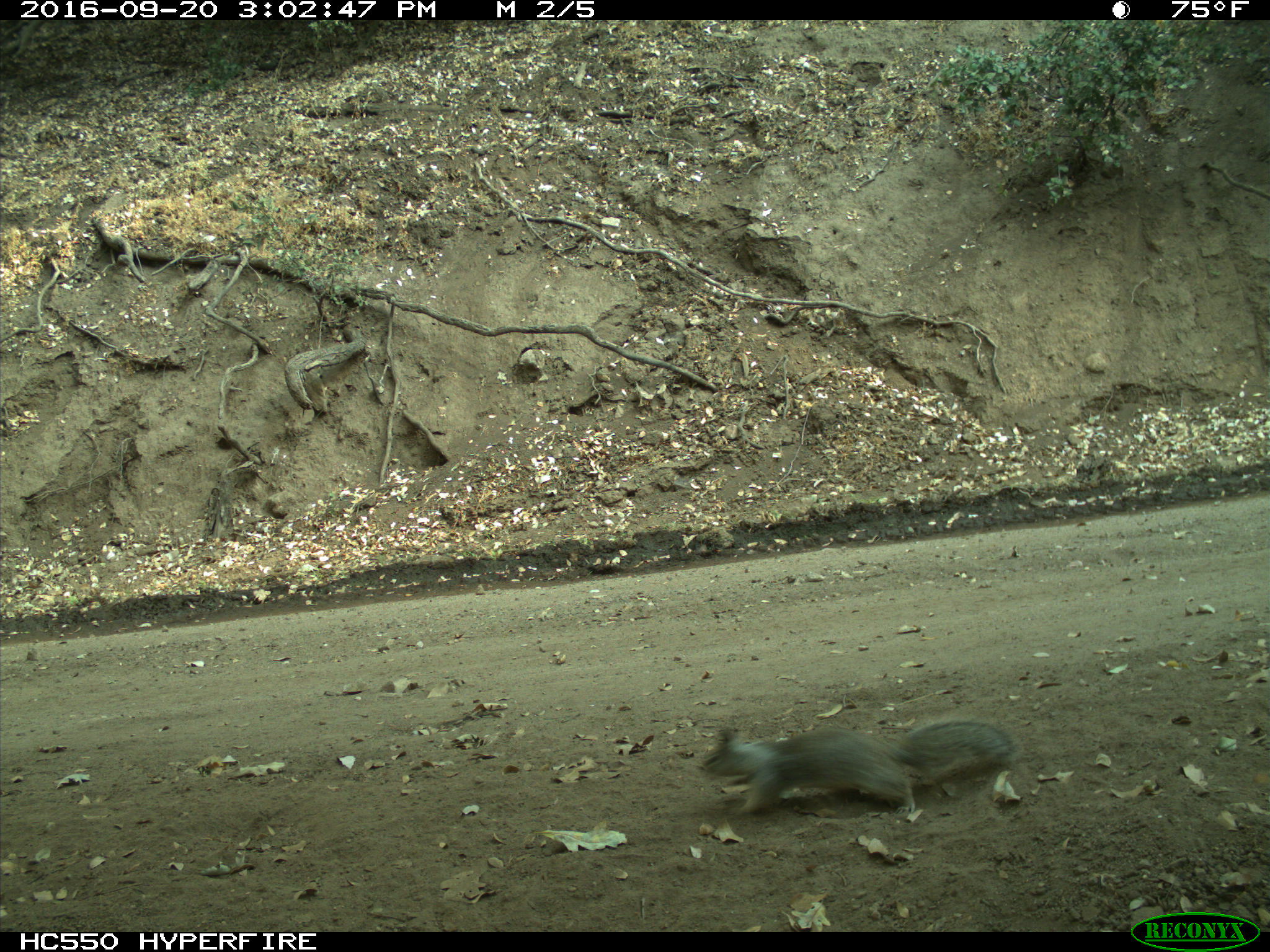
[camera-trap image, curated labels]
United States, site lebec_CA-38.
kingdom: Animalia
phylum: Chordata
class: Mammalia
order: Rodentia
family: Sciuridae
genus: Otospermophilus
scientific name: Otospermophilus beecheyi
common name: california ground squirrel